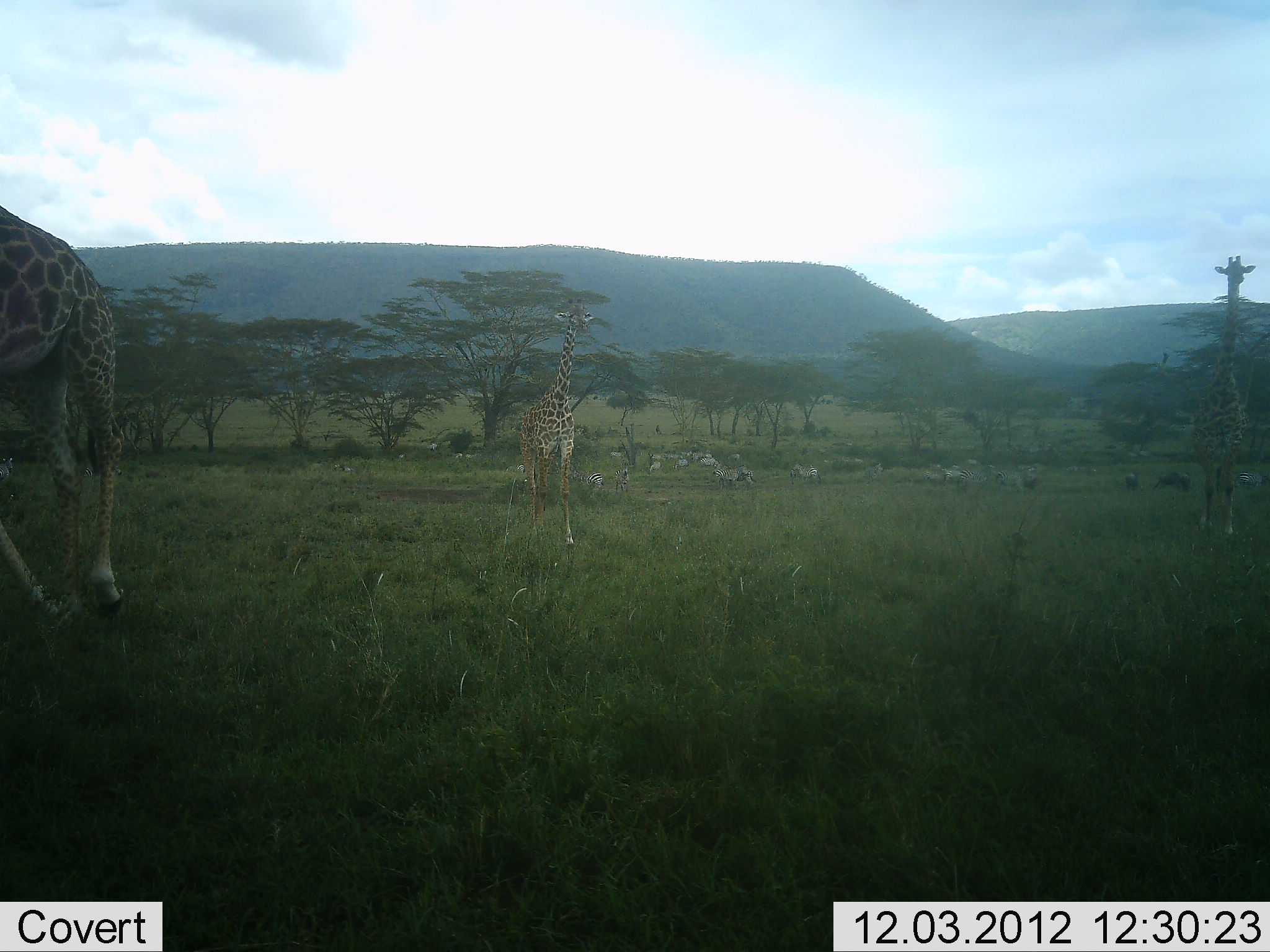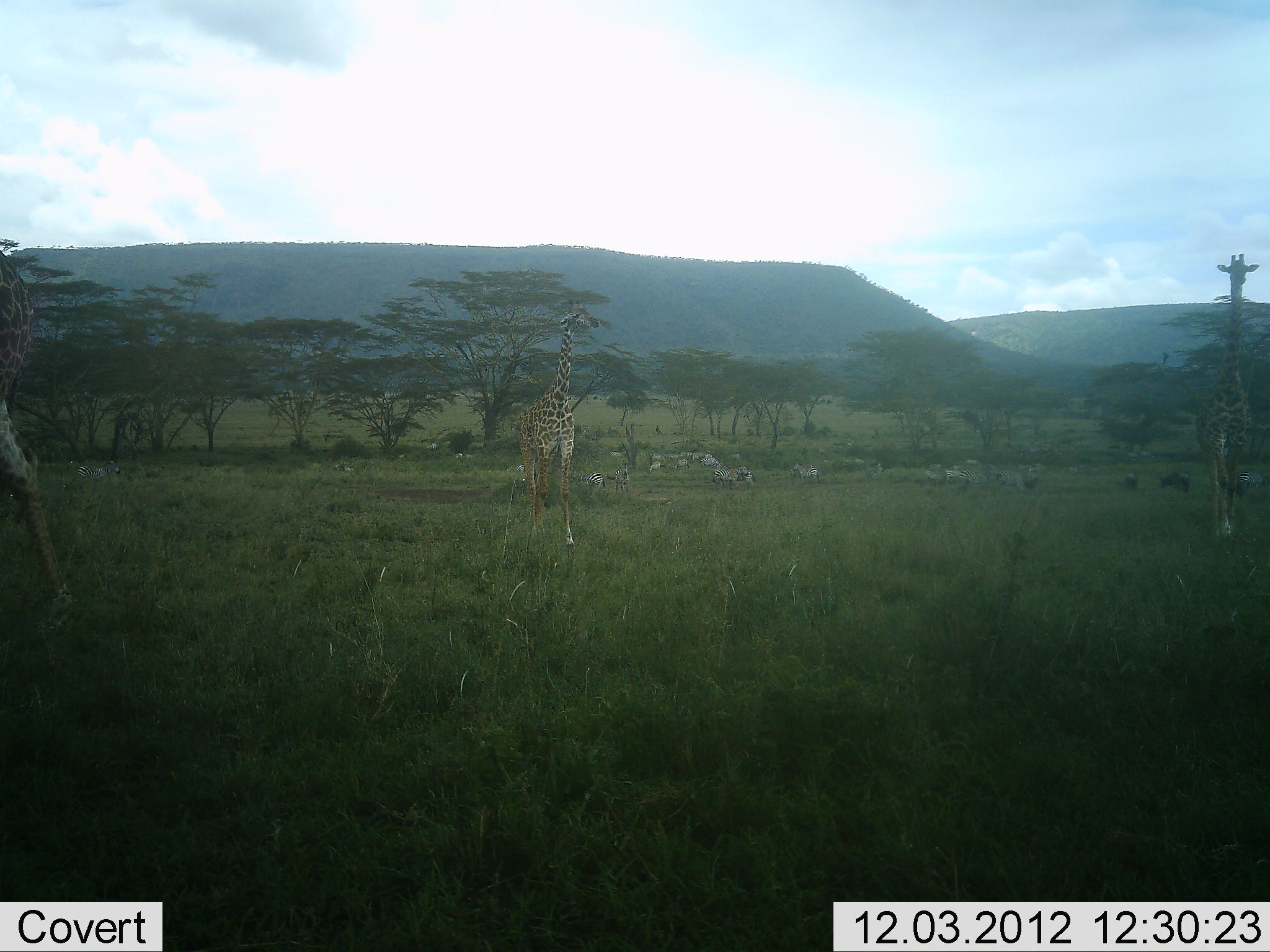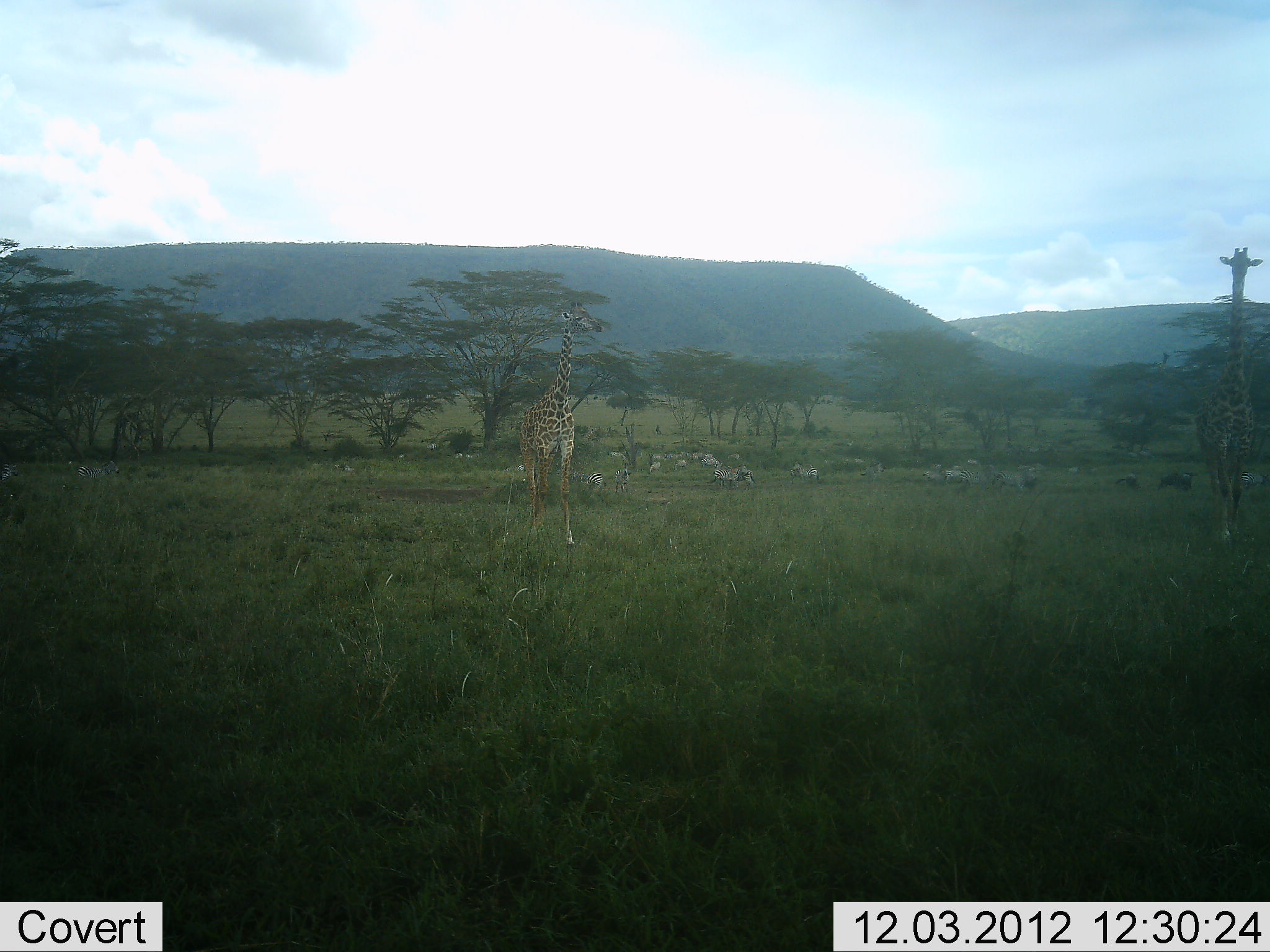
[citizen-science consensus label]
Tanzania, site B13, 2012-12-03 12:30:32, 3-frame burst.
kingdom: Animalia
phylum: Chordata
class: Mammalia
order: Artiodactyla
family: Giraffidae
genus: Giraffa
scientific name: Giraffa camelopardalis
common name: giraffe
Giraffe (Giraffa camelopardalis), count 3. Behavior (volunteer vote fractions): standing 67%, resting 0%, moving 89%, interacting 6%. Young present (vote fraction): 17%. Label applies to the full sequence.